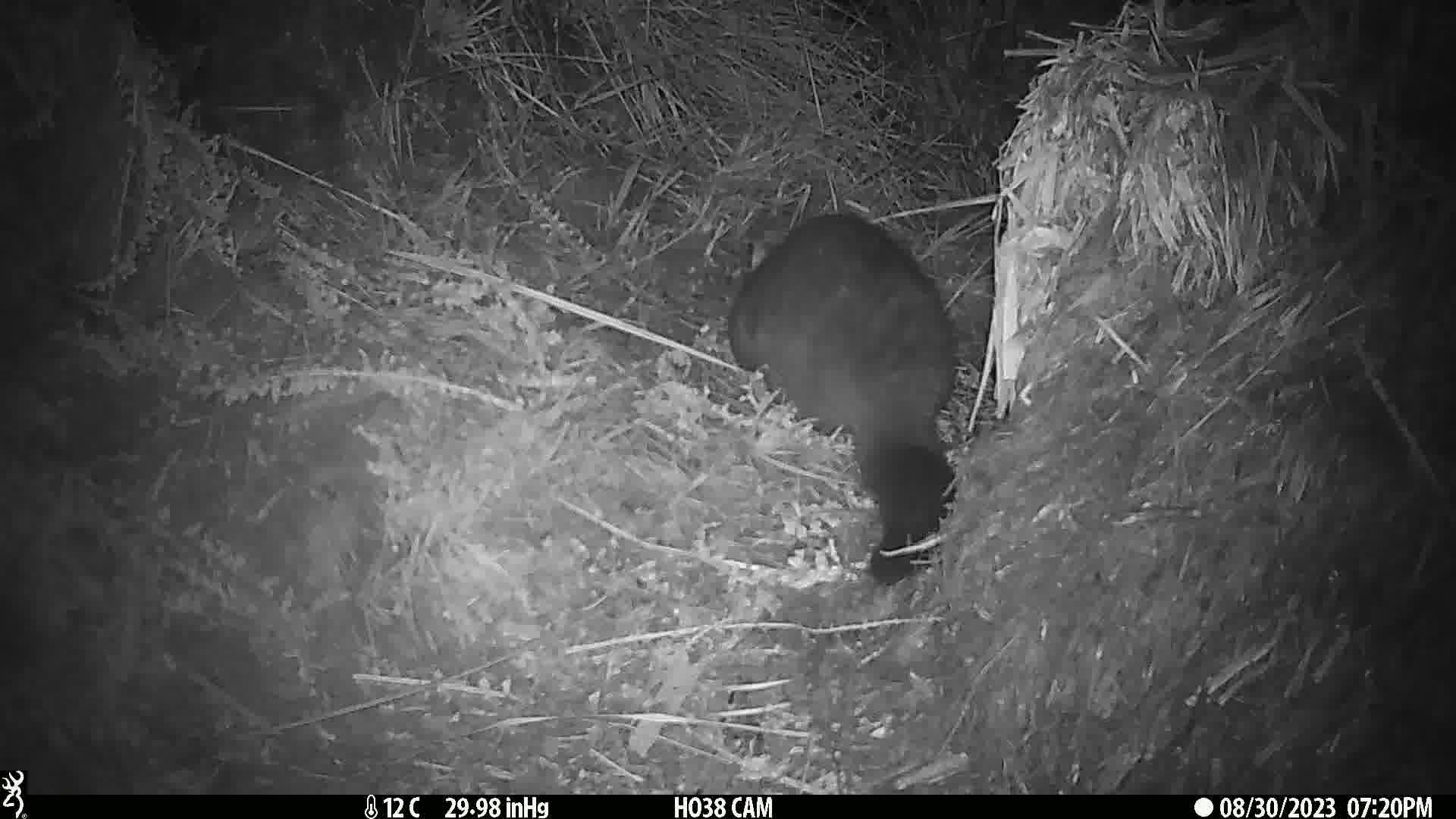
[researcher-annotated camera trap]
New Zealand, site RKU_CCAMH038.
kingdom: Animalia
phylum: Chordata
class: Mammalia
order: Diprotodontia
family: Phalangeridae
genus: Trichosurus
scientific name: Trichosurus vulpecula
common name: common brushtail possum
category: possum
Possum (common brushtail possum) (Trichosurus vulpecula).